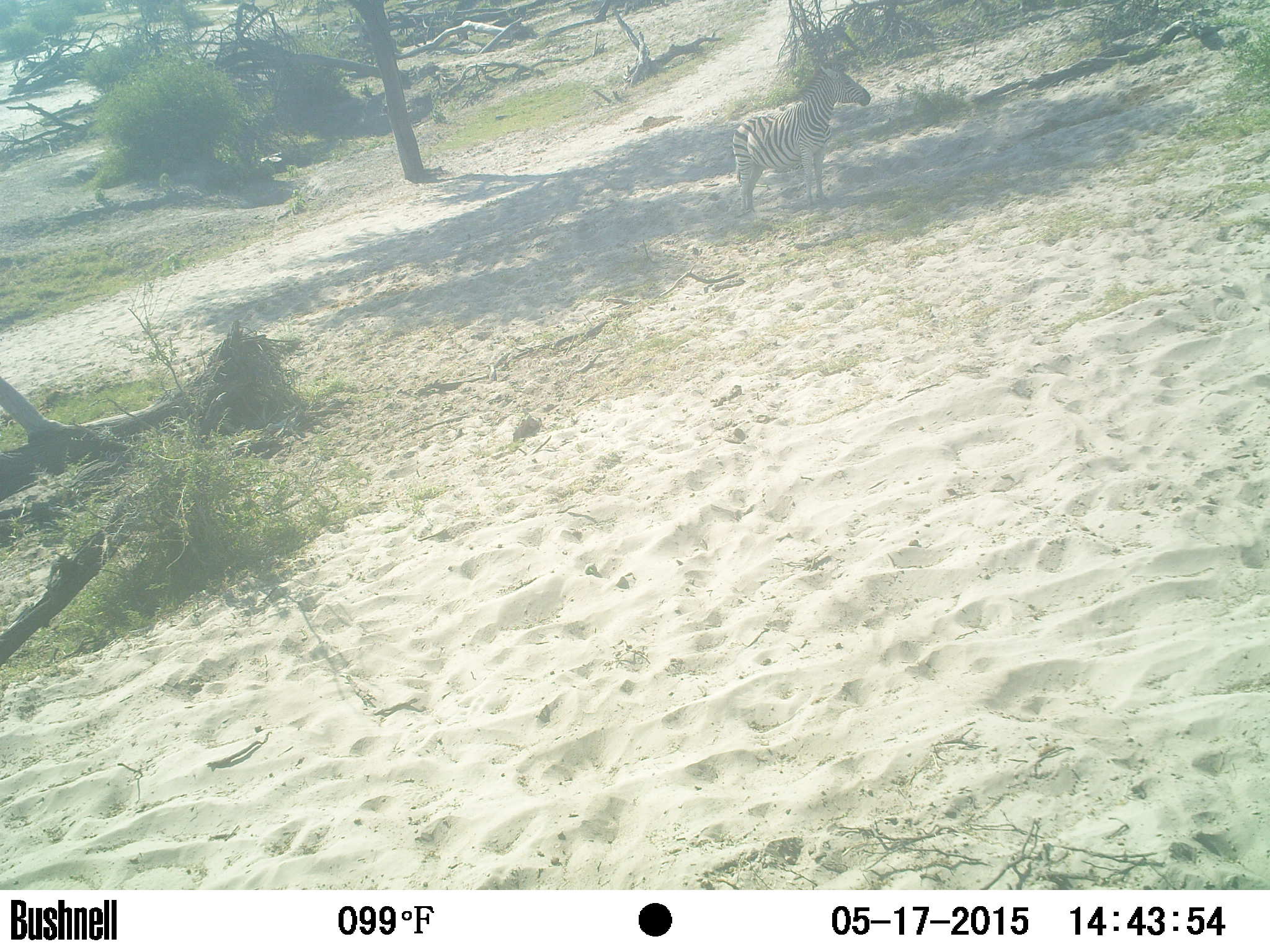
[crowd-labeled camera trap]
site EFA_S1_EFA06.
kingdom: Animalia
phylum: Chordata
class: Mammalia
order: Perissodactyla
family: Equidae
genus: Equus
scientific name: Equus quagga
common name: plains zebra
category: zebraplains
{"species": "zebraplains (plains zebra) (Equus quagga)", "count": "1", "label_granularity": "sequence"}